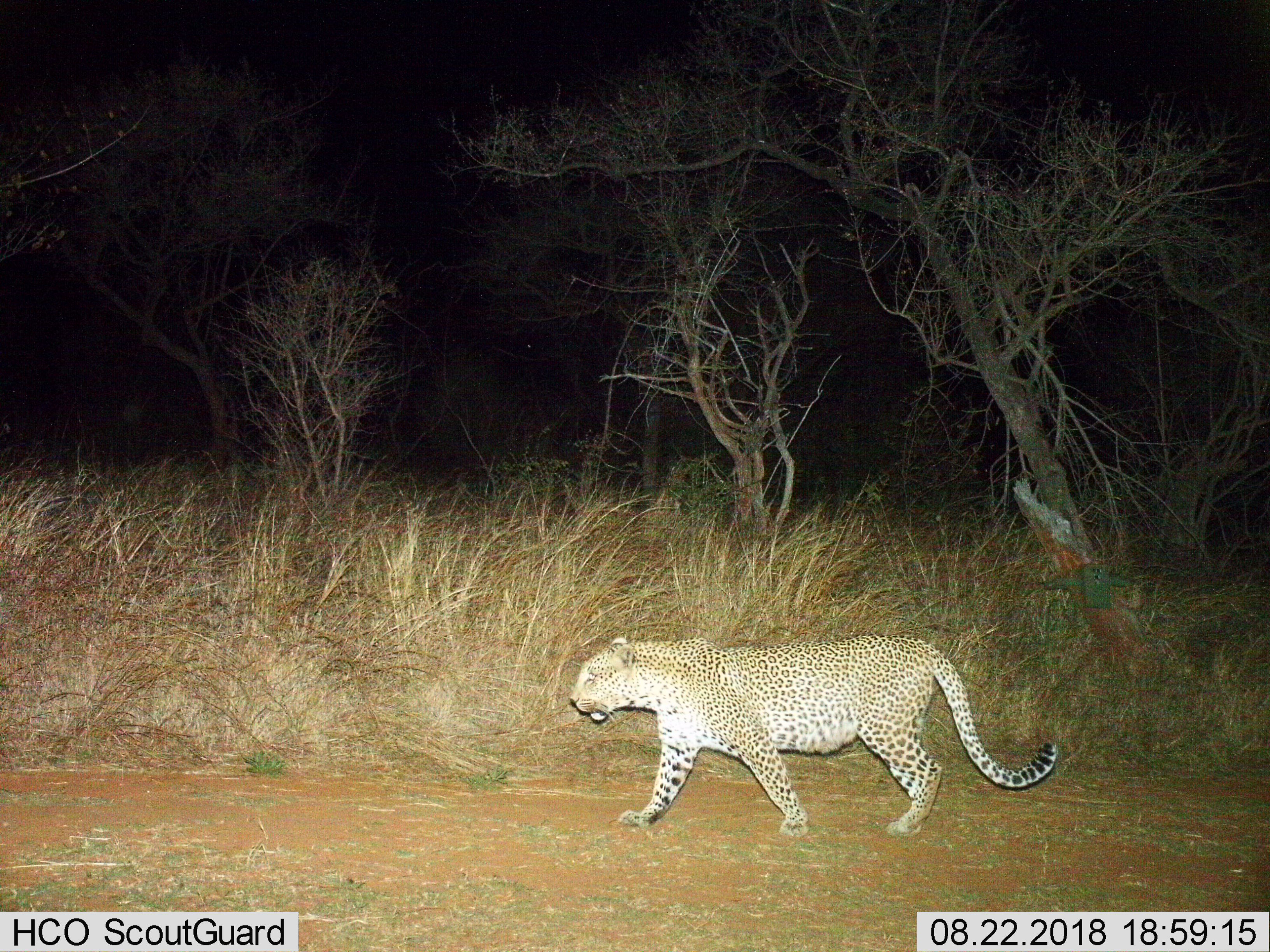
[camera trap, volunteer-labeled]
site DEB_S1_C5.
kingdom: Animalia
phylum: Chordata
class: Mammalia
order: Carnivora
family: Felidae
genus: Panthera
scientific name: Panthera pardus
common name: leopard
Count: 1.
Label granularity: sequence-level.